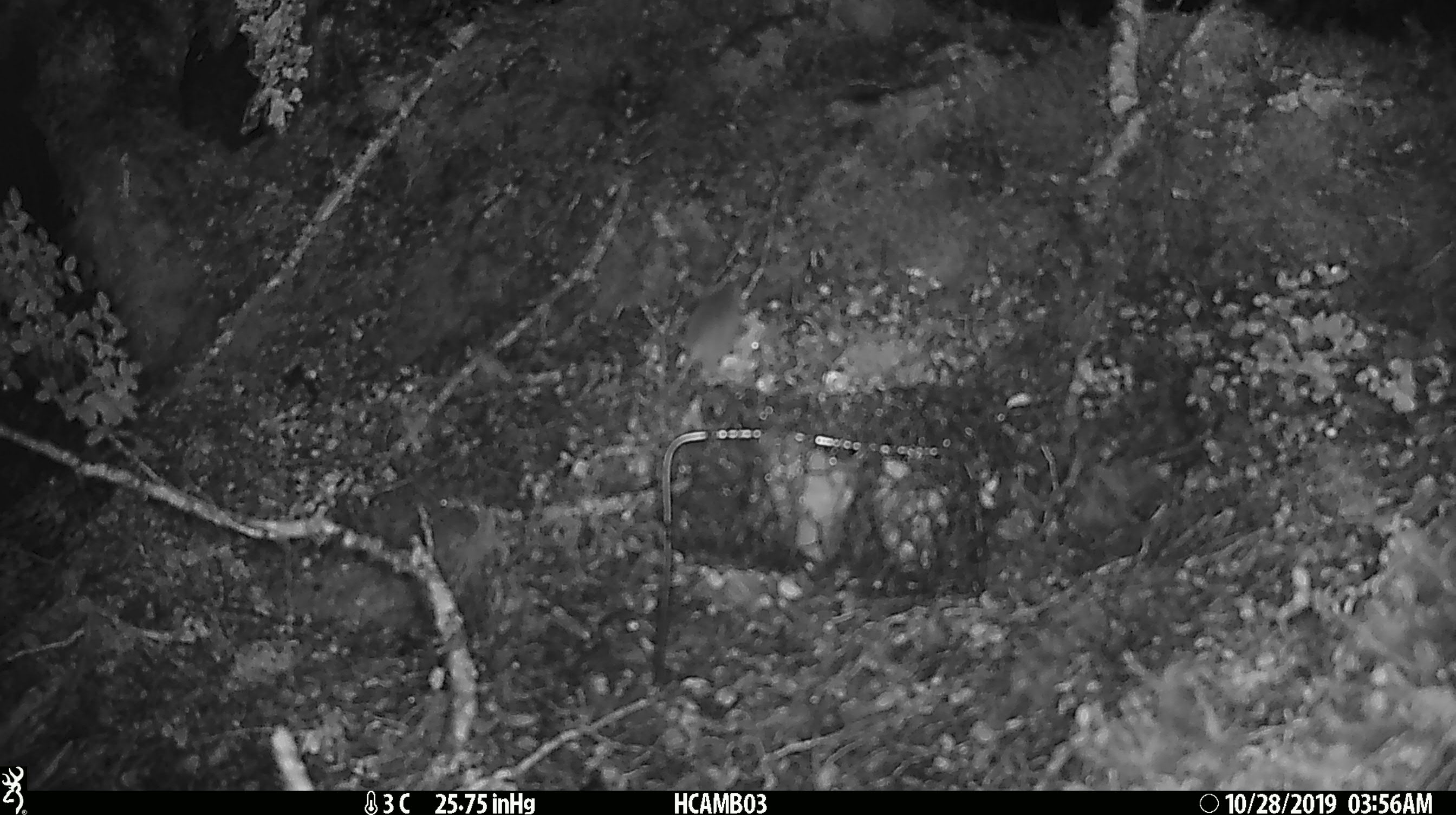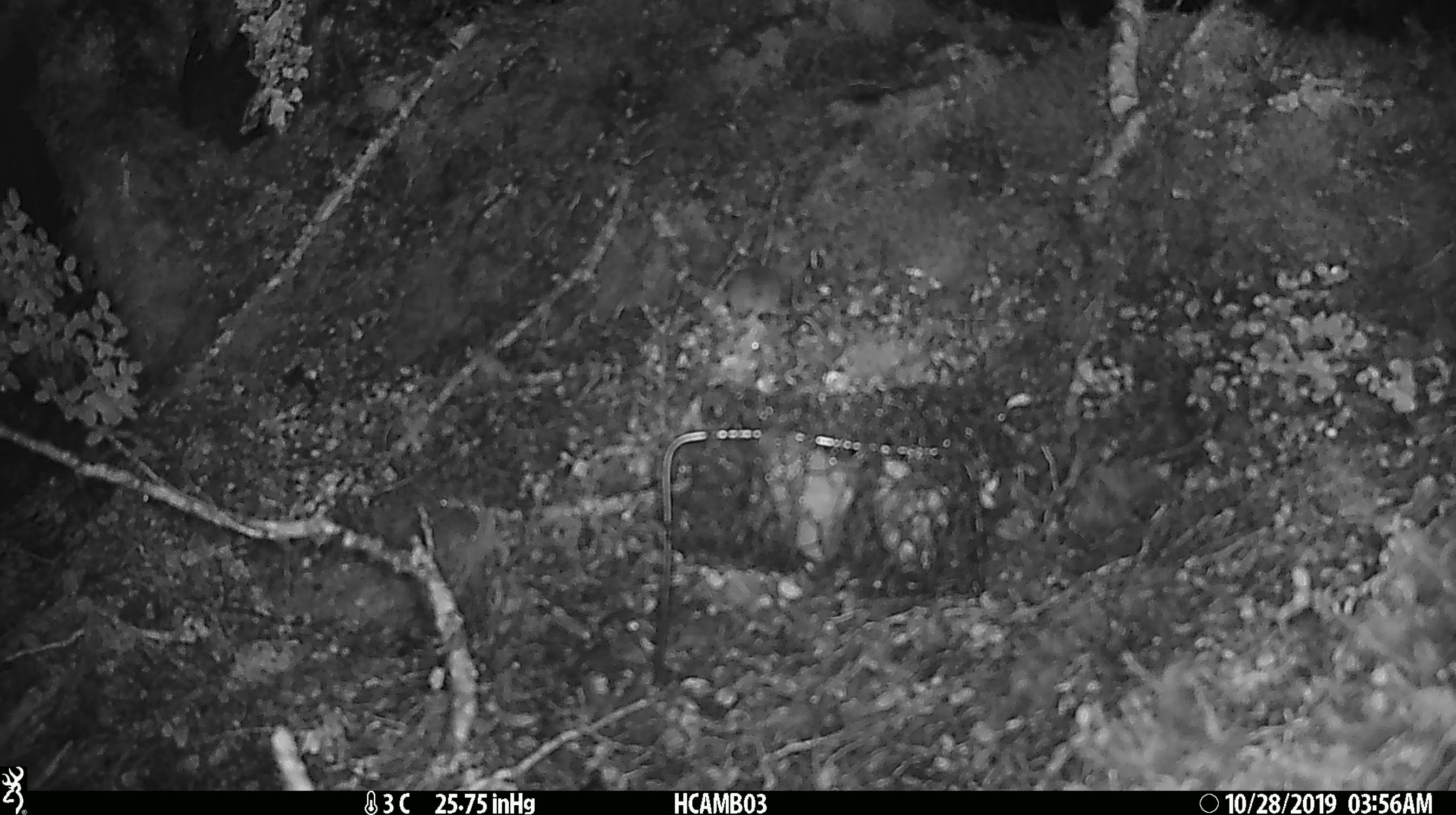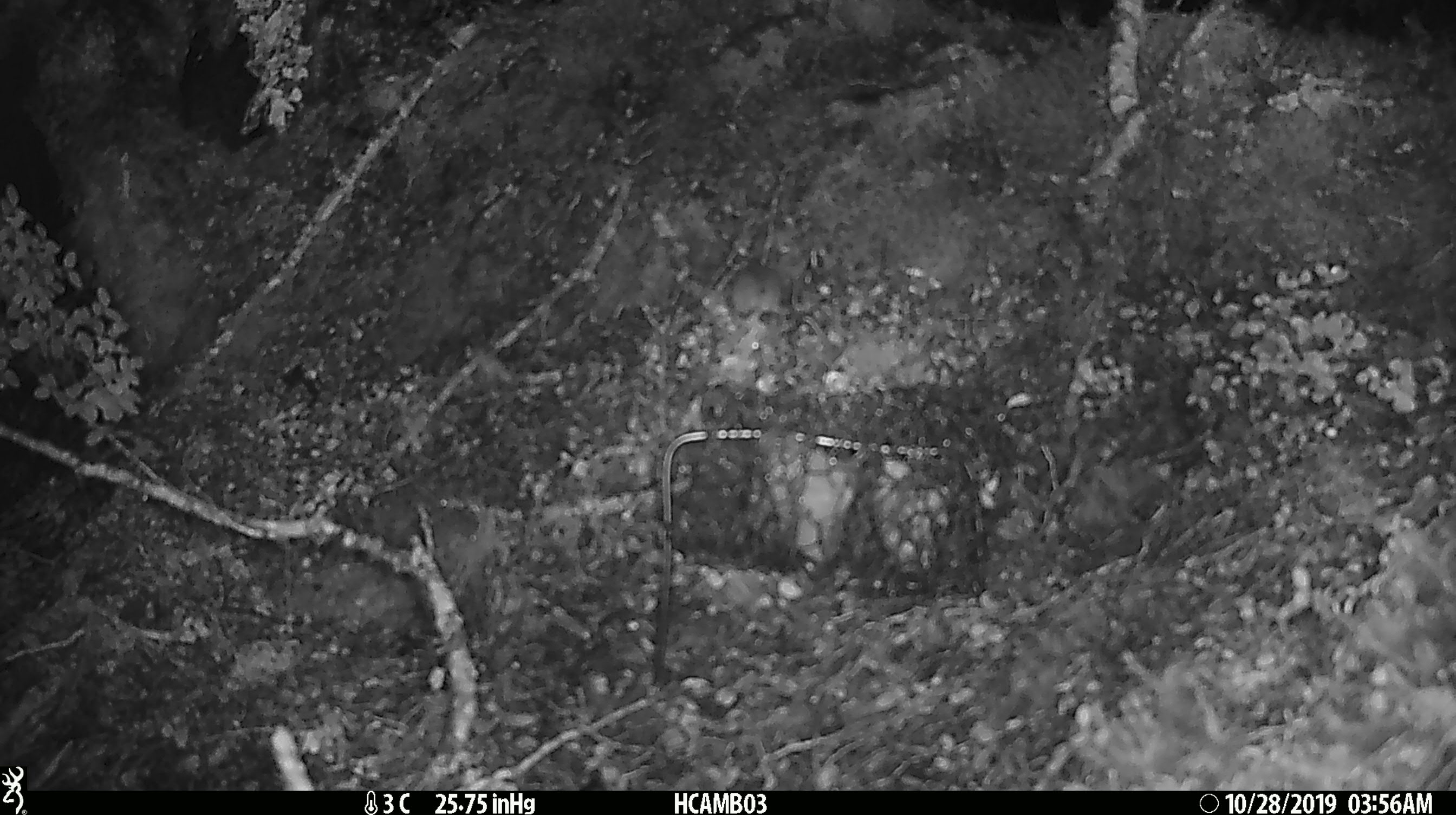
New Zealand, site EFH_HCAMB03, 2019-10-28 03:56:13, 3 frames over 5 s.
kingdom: Animalia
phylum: Chordata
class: Mammalia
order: Rodentia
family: Muridae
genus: Mus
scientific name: Mus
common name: mouse